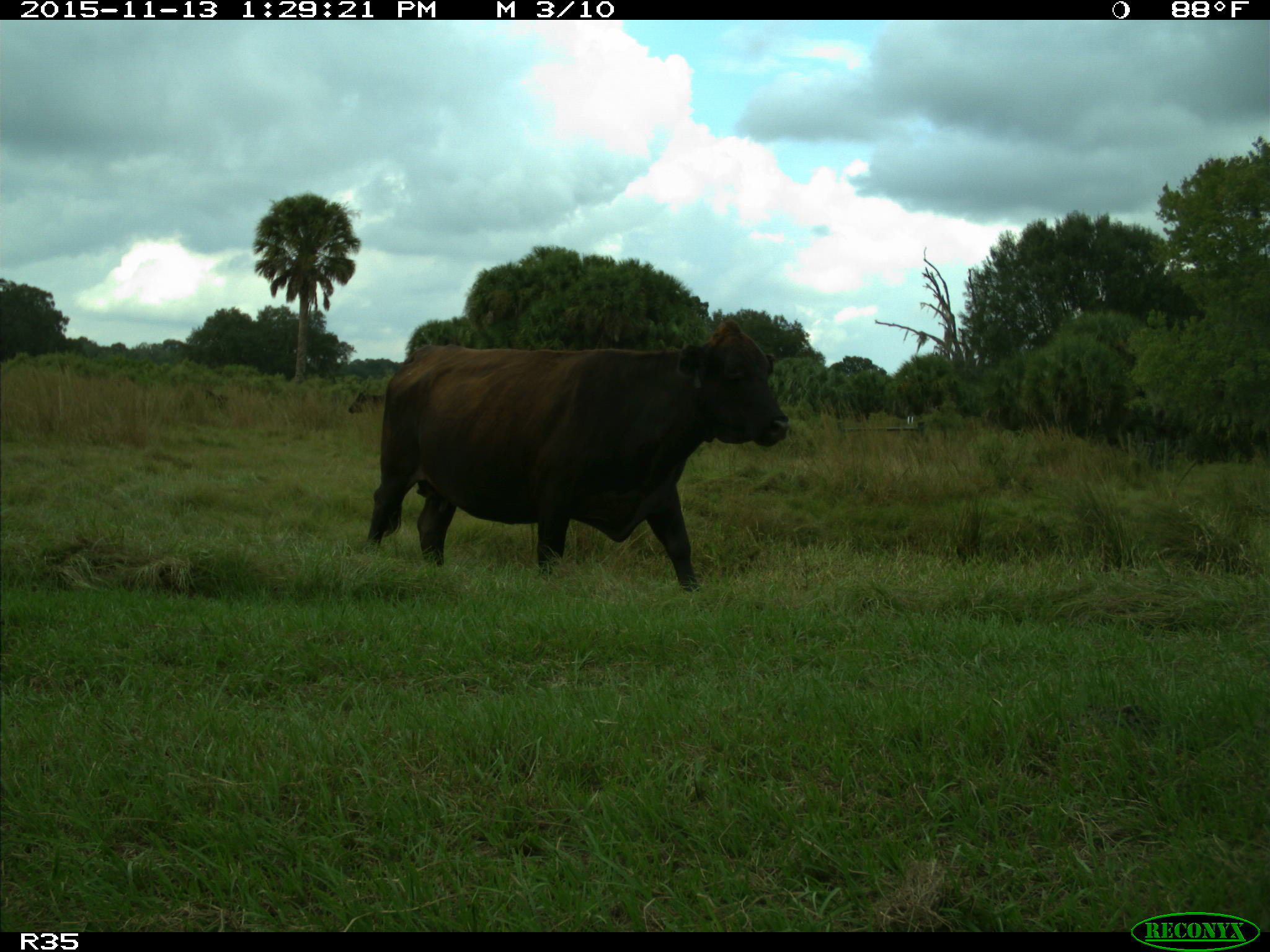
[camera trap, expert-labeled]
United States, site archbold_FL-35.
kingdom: Animalia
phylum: Chordata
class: Mammalia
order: Artiodactyla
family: Bovidae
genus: Bos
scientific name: Bos taurus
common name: domestic cow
Bos taurus (domestic cow).